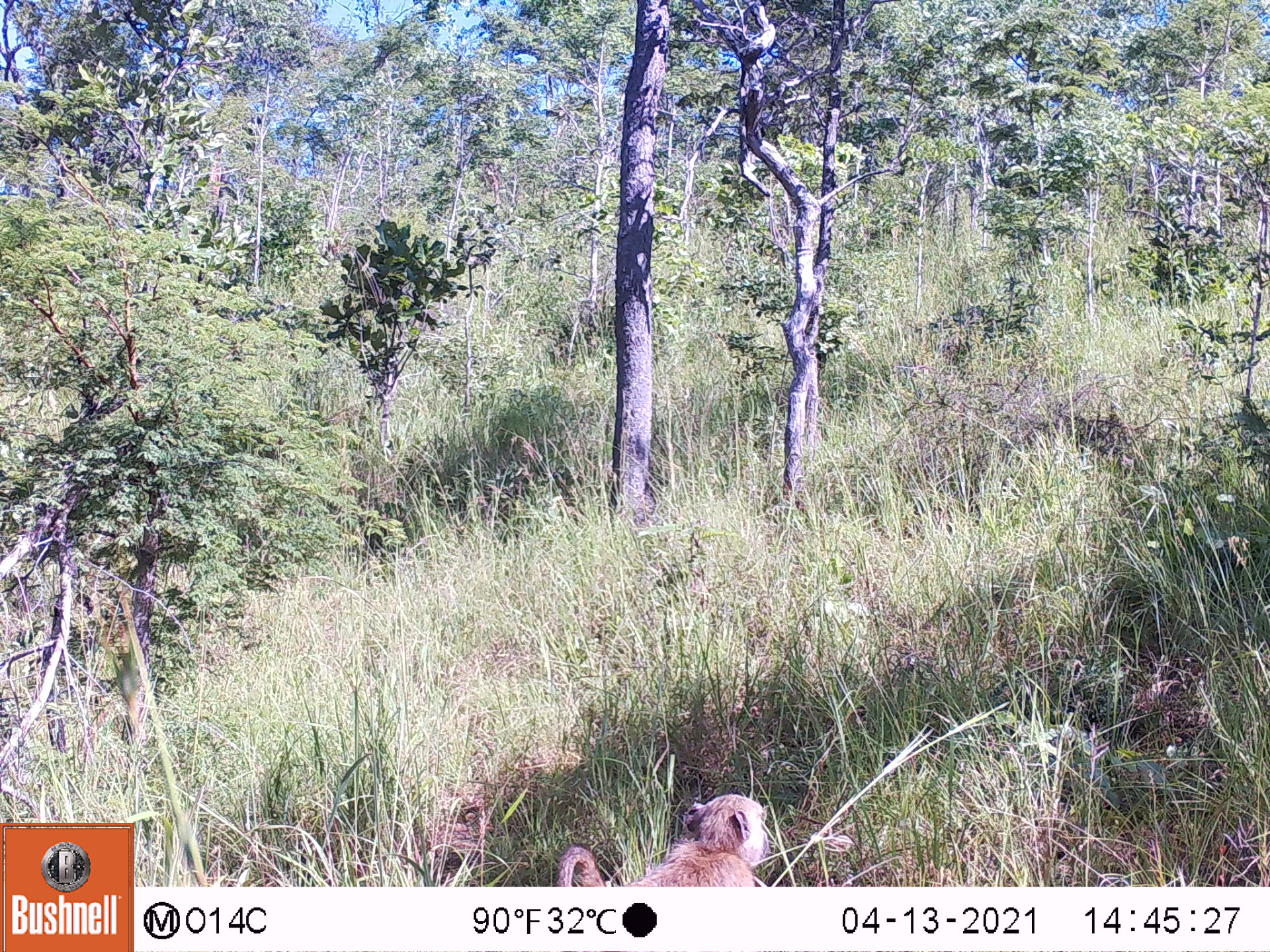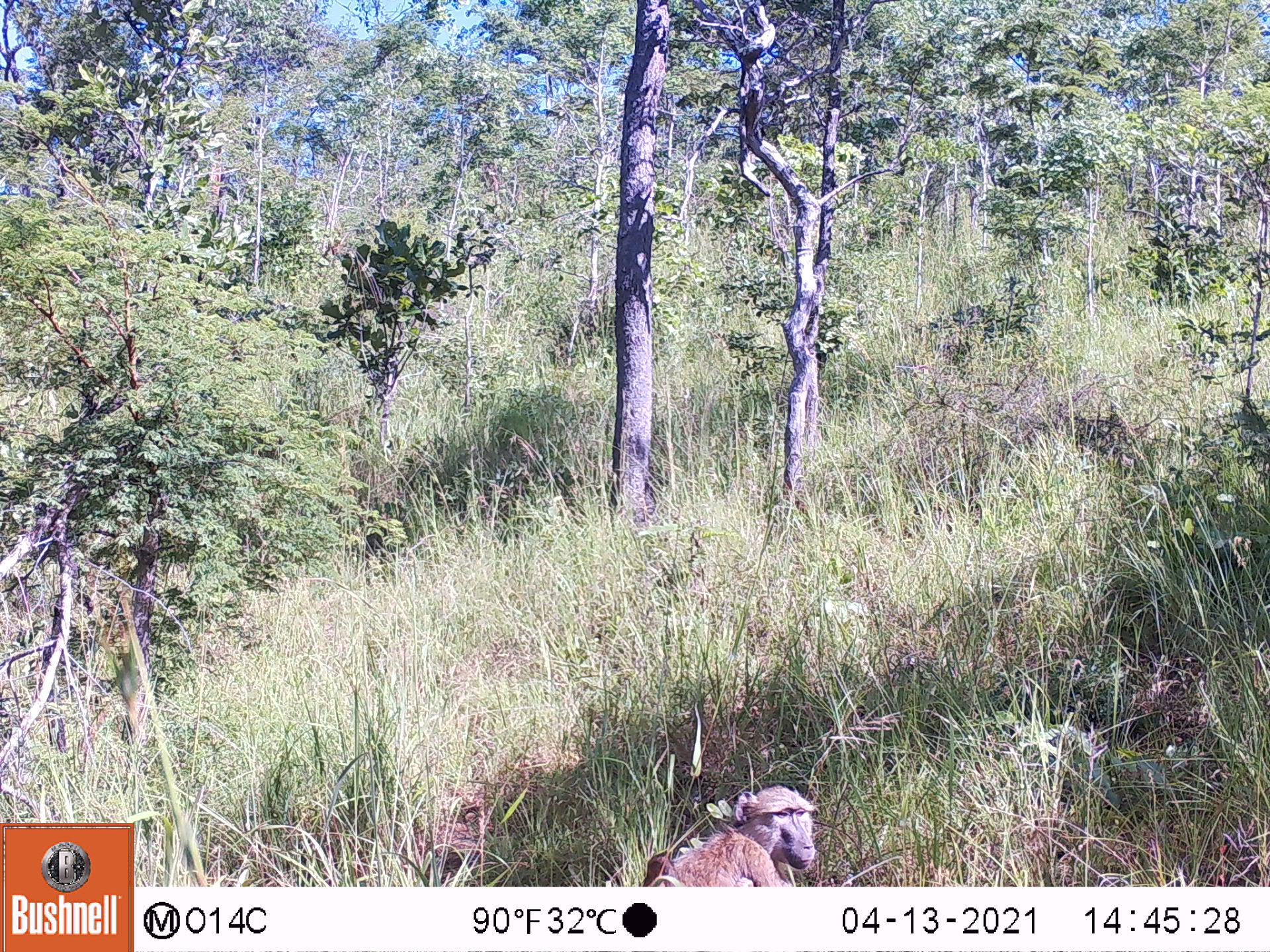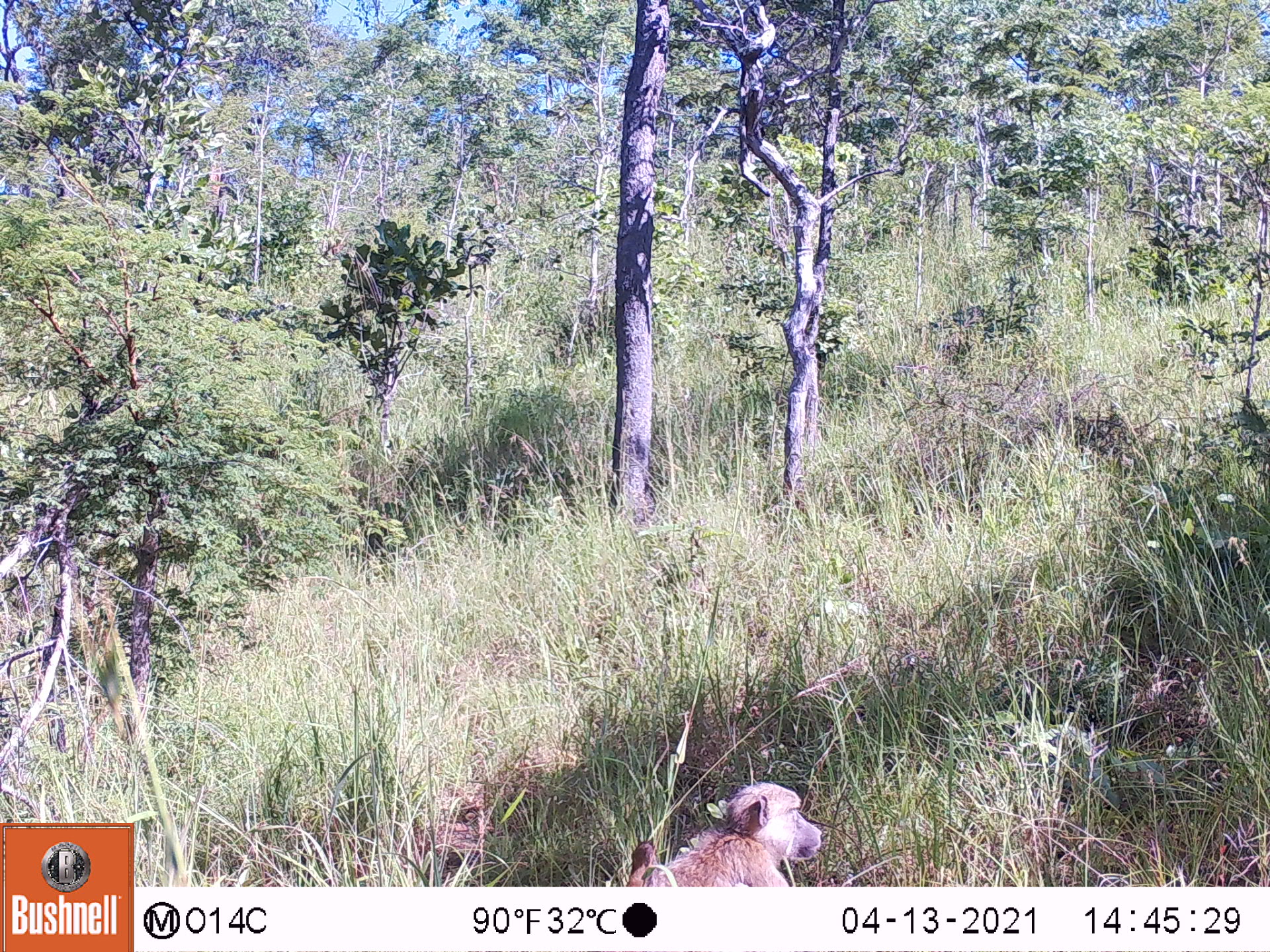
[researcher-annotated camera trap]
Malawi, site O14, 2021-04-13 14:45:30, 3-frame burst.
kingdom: Animalia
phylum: Chordata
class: Mammalia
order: Primates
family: Cercopithecidae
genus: Papio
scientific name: Papio cynocephalus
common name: yellow baboon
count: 1